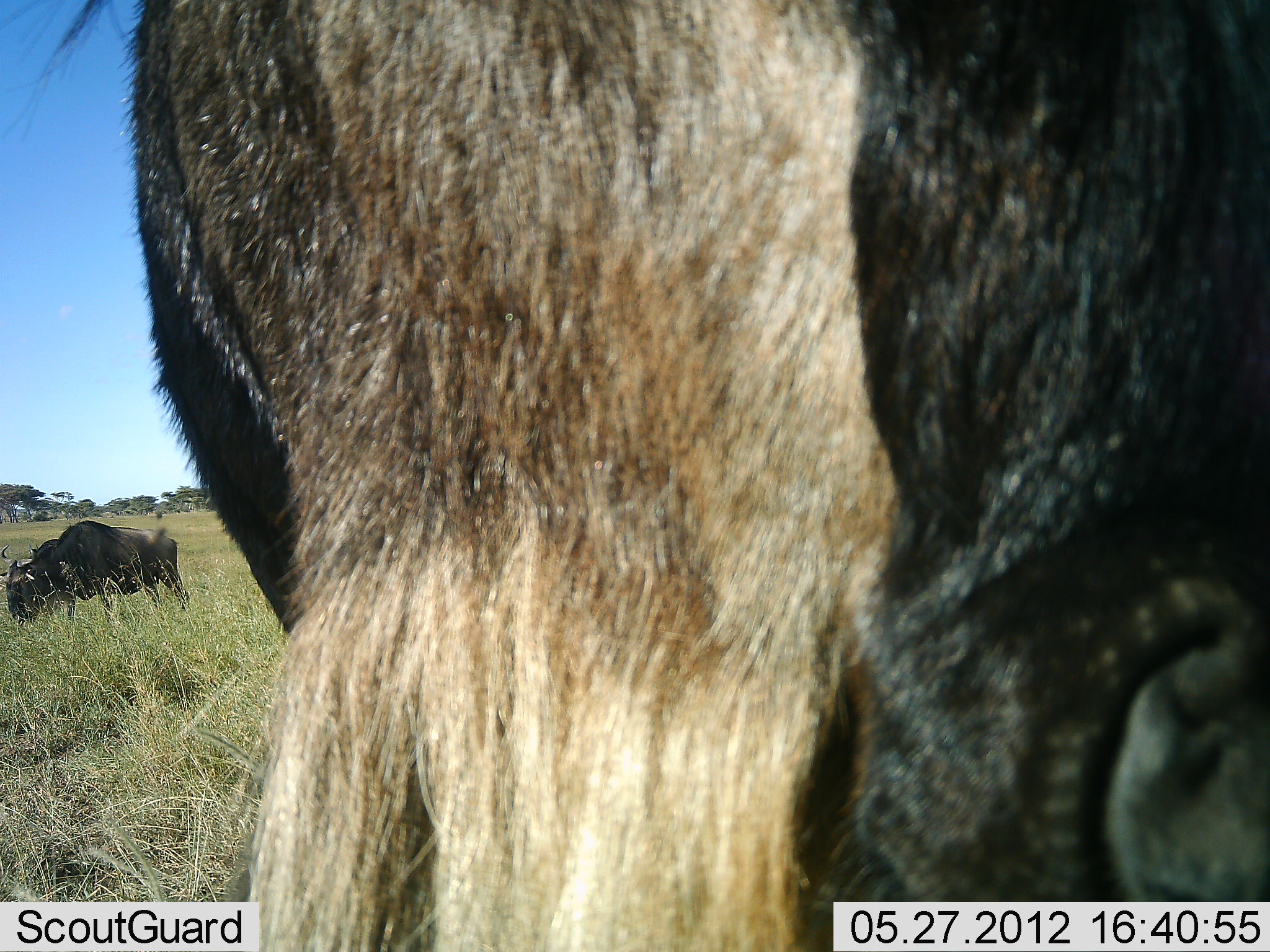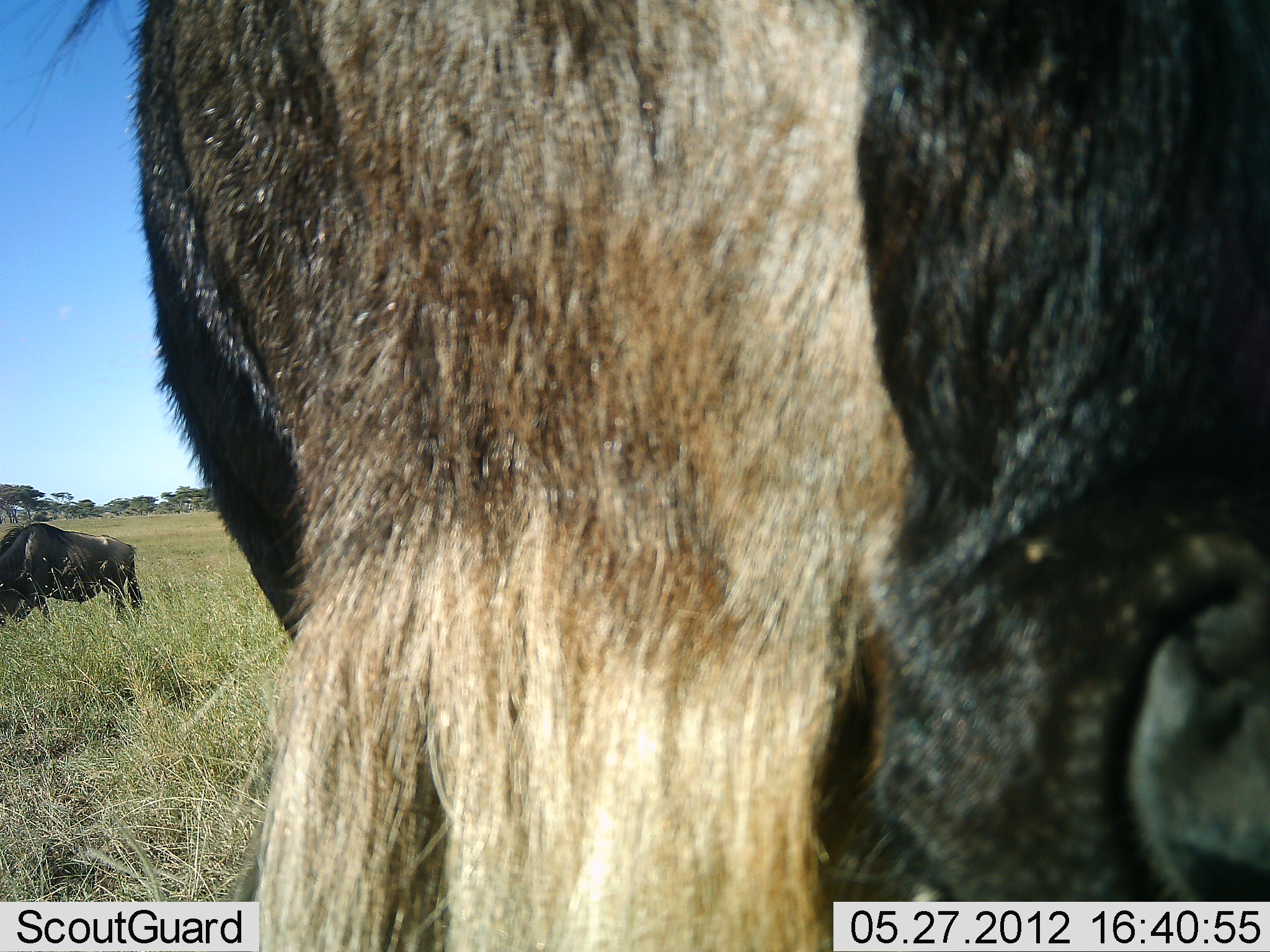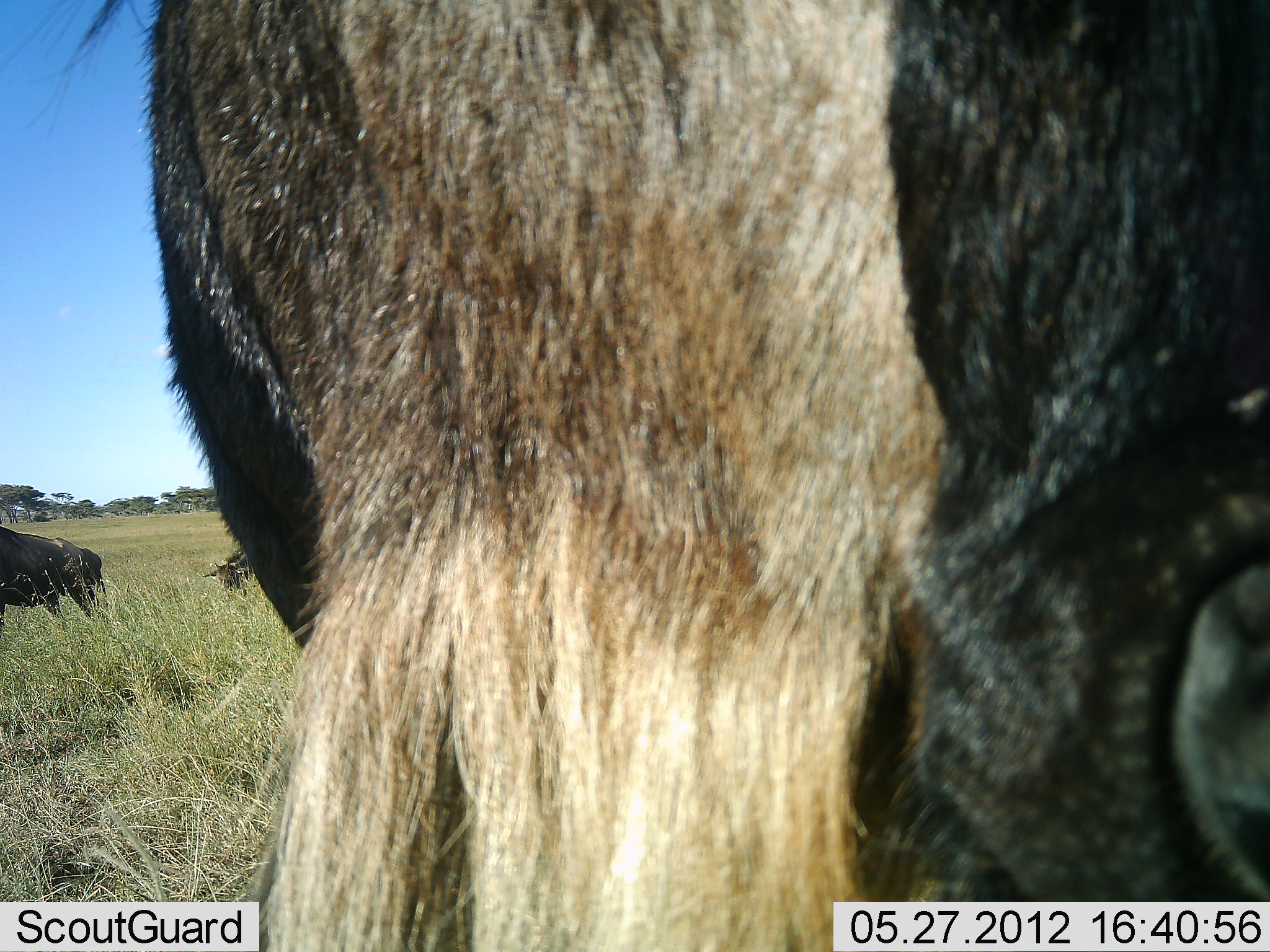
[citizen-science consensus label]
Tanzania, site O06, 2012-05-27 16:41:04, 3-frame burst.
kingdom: Animalia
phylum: Chordata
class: Mammalia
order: Artiodactyla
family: Bovidae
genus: Connochaetes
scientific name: Connochaetes taurinus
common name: blue wildebeest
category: wildebeest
Wildebeest (blue wildebeest) (Connochaetes taurinus), count 3. Behavior (volunteer vote fractions): standing 92%, resting 0%, moving 42%, interacting 0%. Young present (vote fraction): 4%. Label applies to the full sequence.